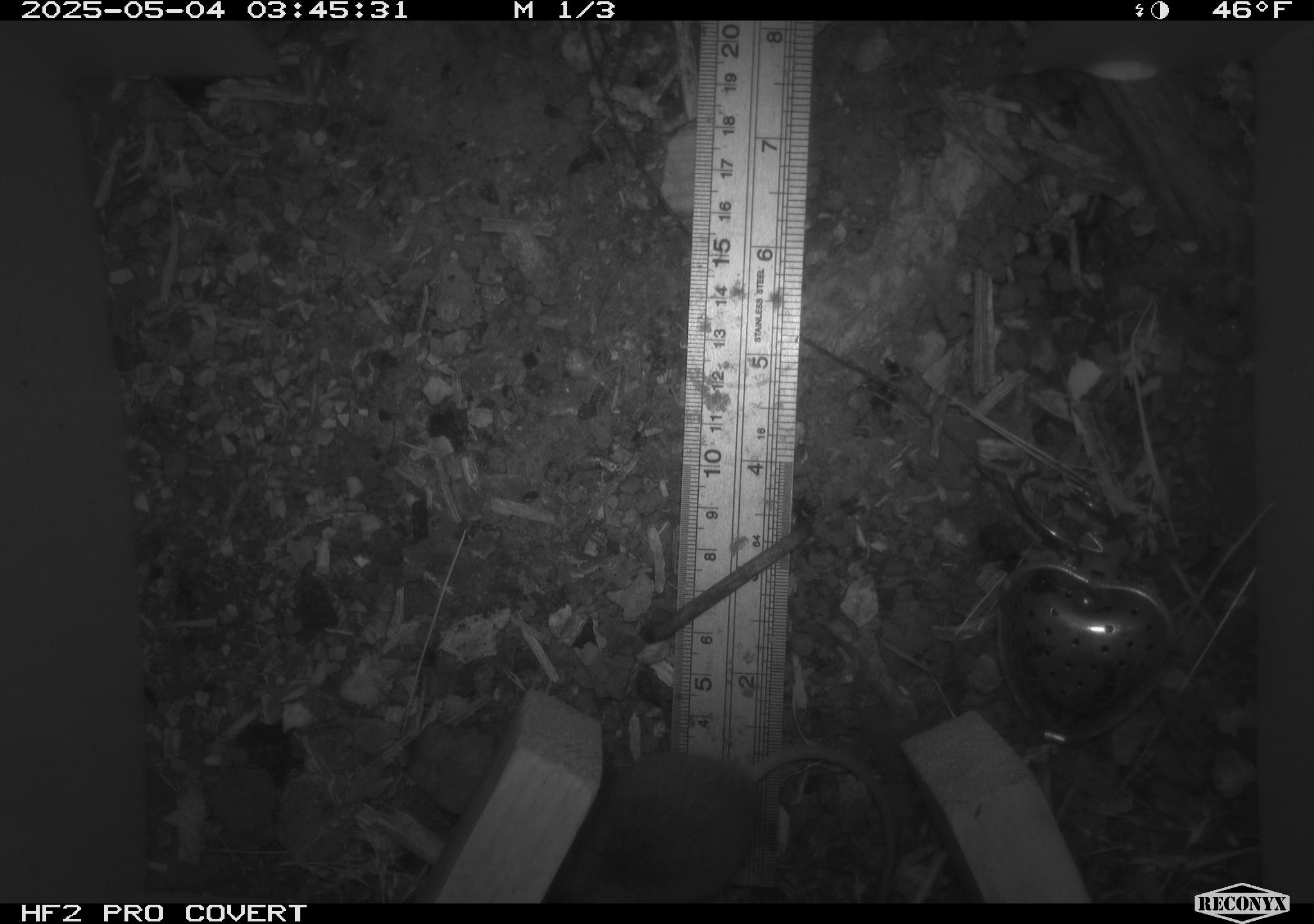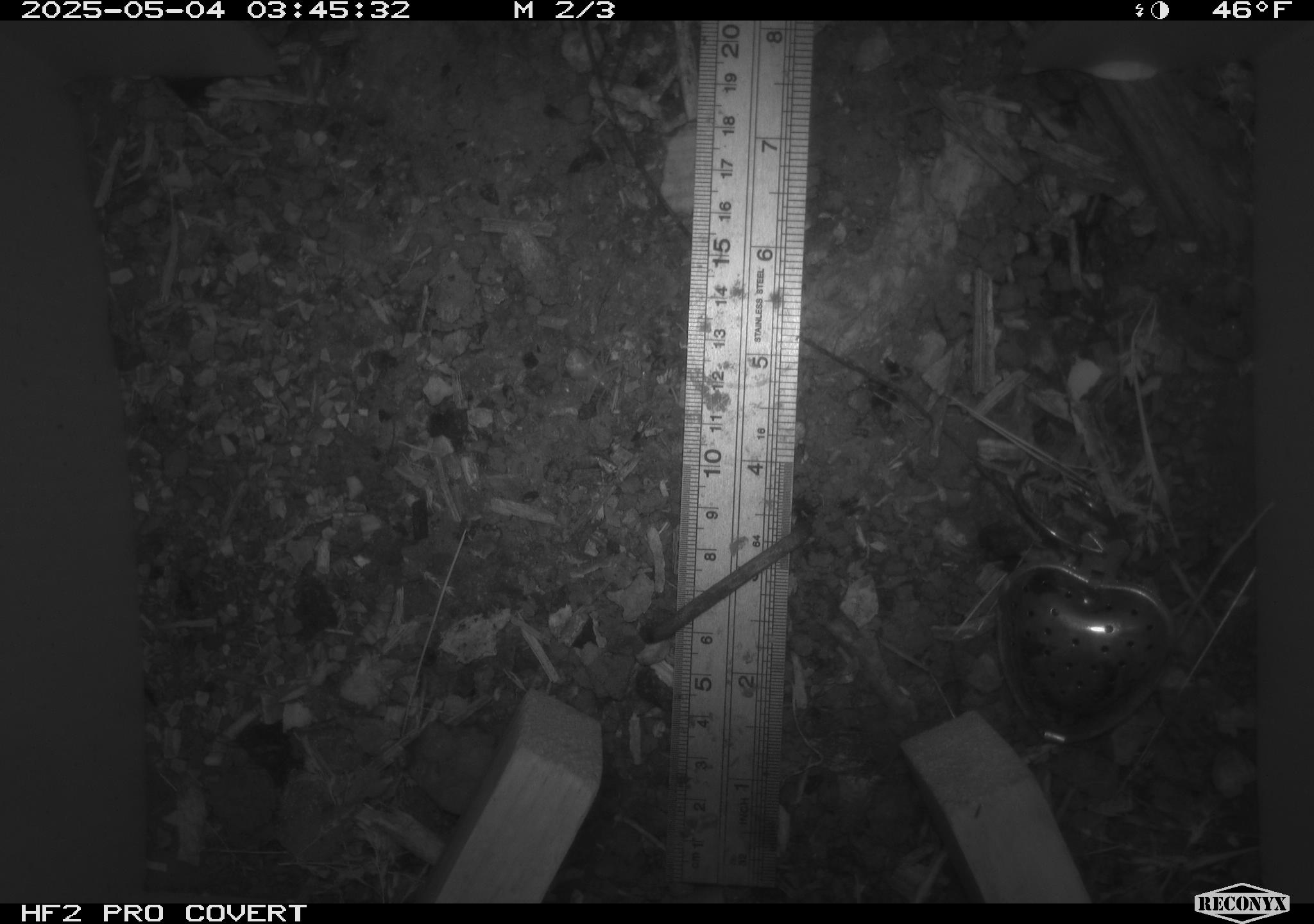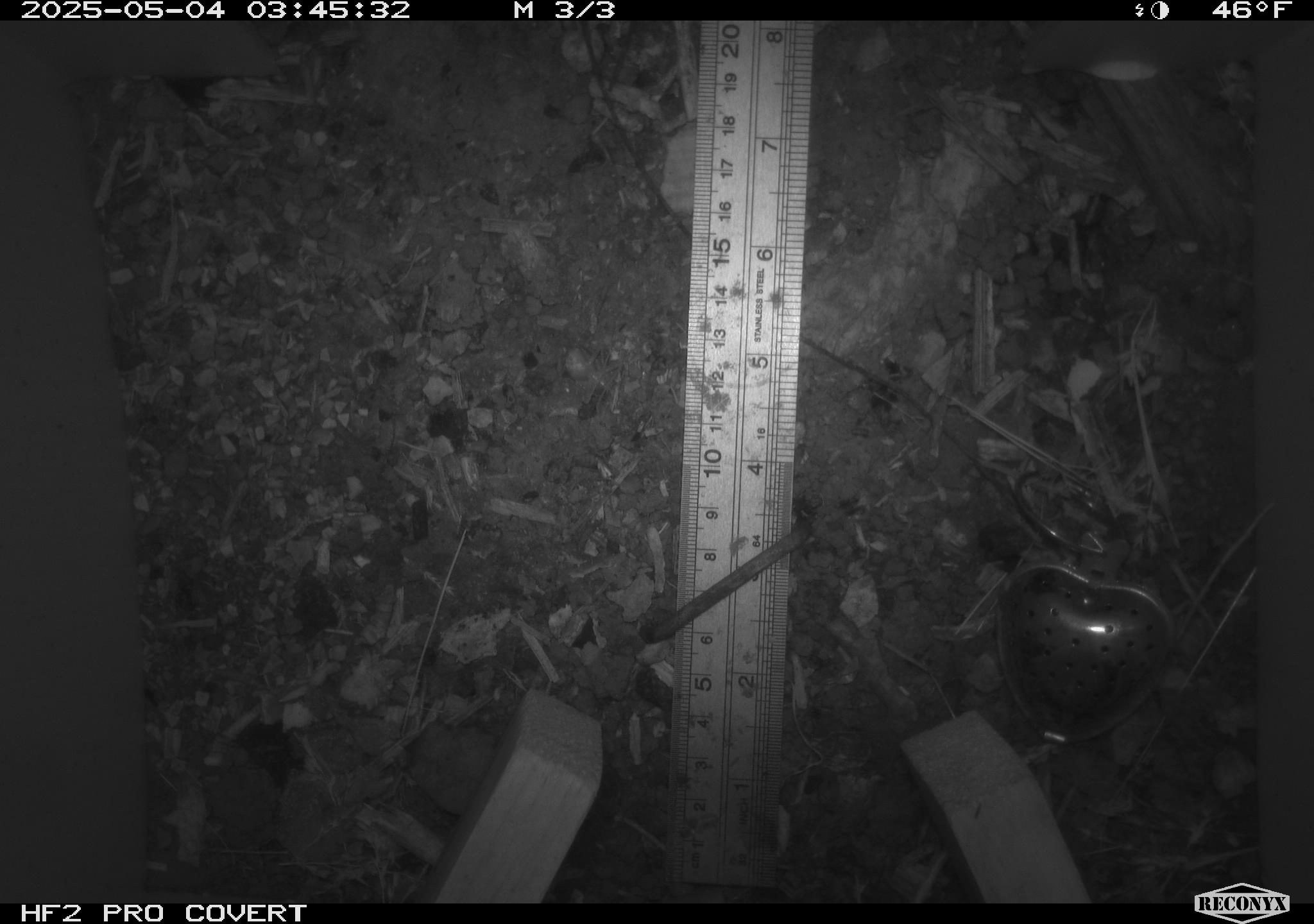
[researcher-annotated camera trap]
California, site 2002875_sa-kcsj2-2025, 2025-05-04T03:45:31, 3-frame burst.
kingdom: Animalia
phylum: Chordata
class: Mammalia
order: Rodentia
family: Muridae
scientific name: Muridae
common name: murids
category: muridae family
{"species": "muridae family (murids) (Muridae)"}